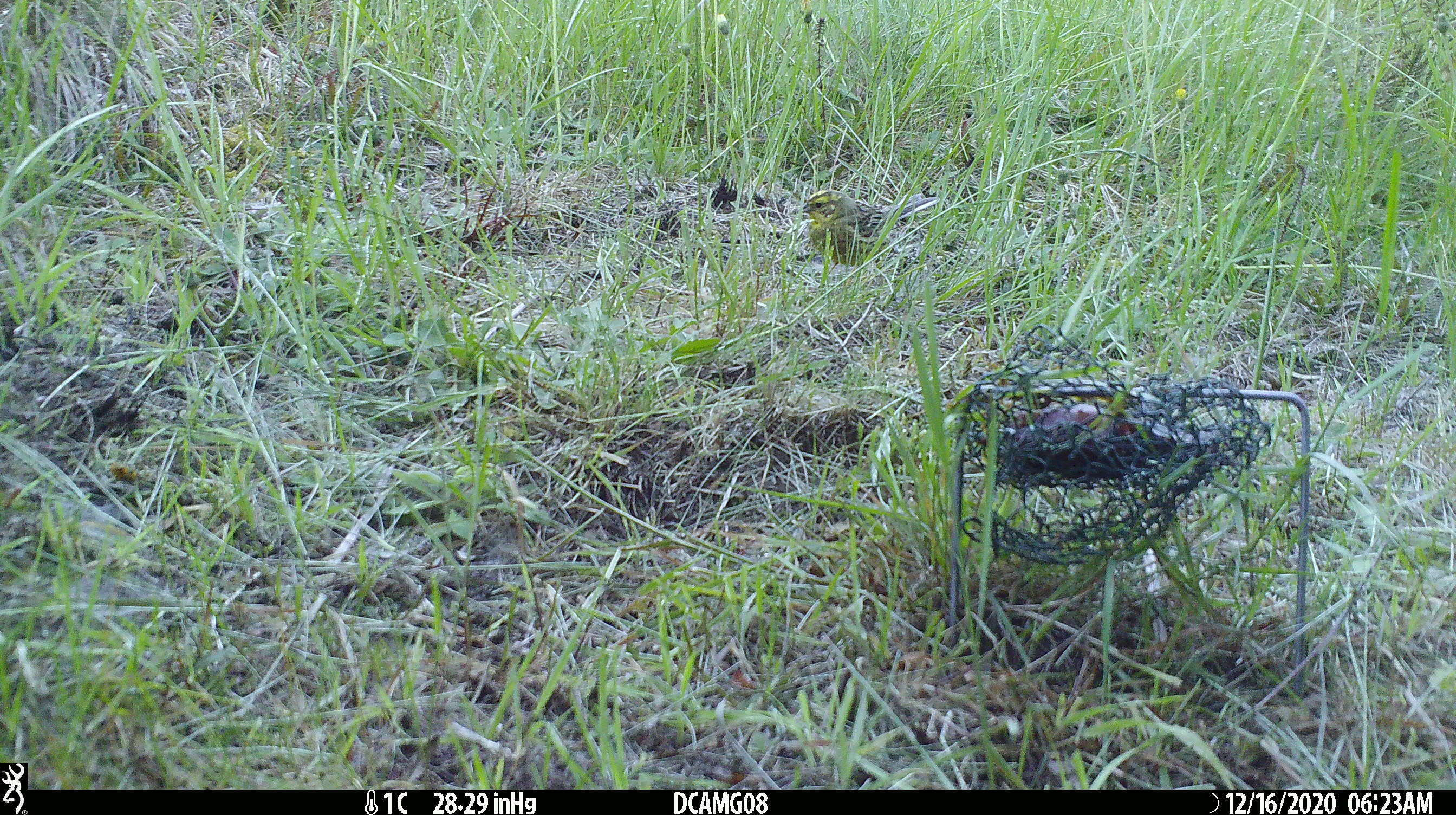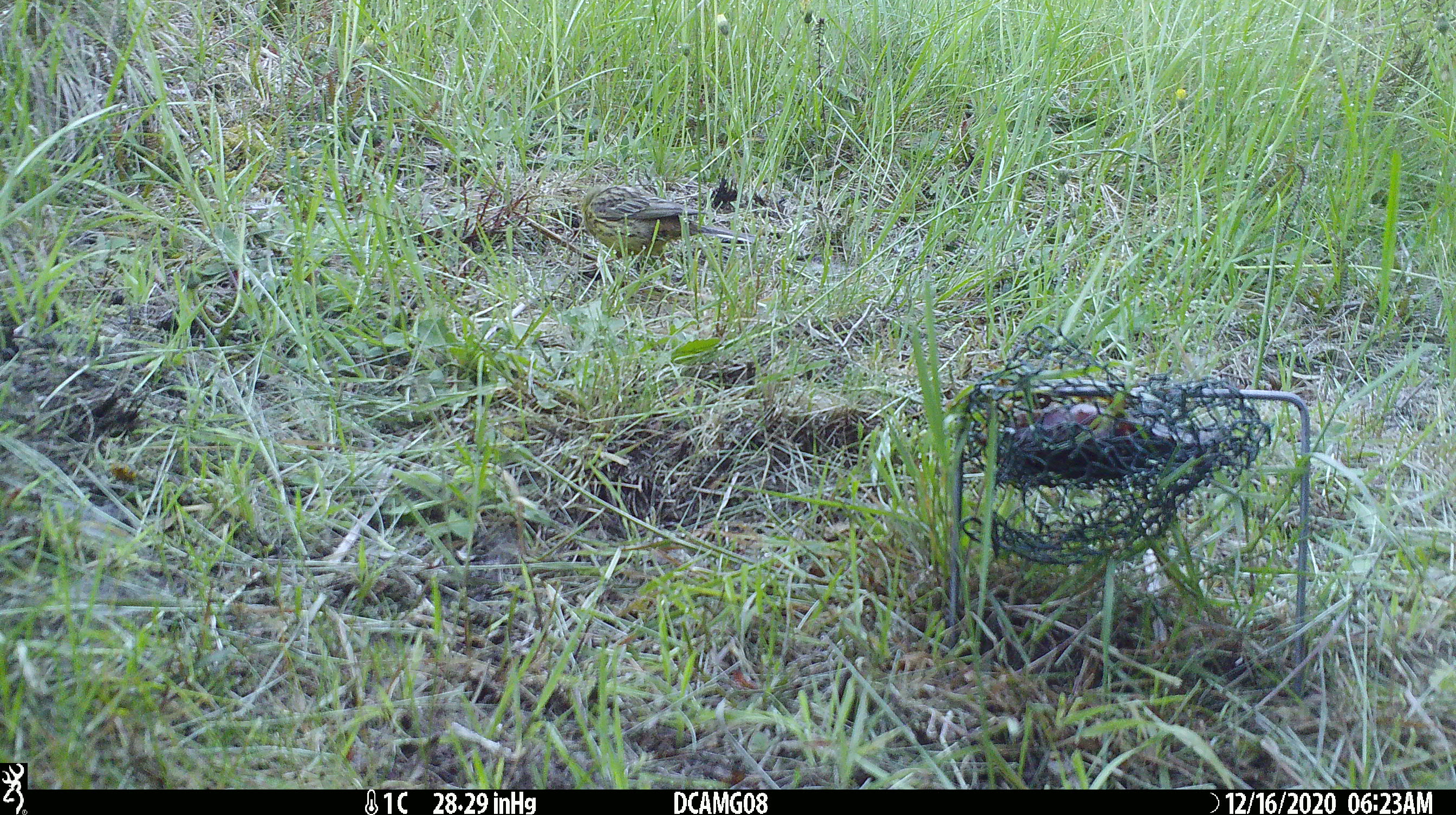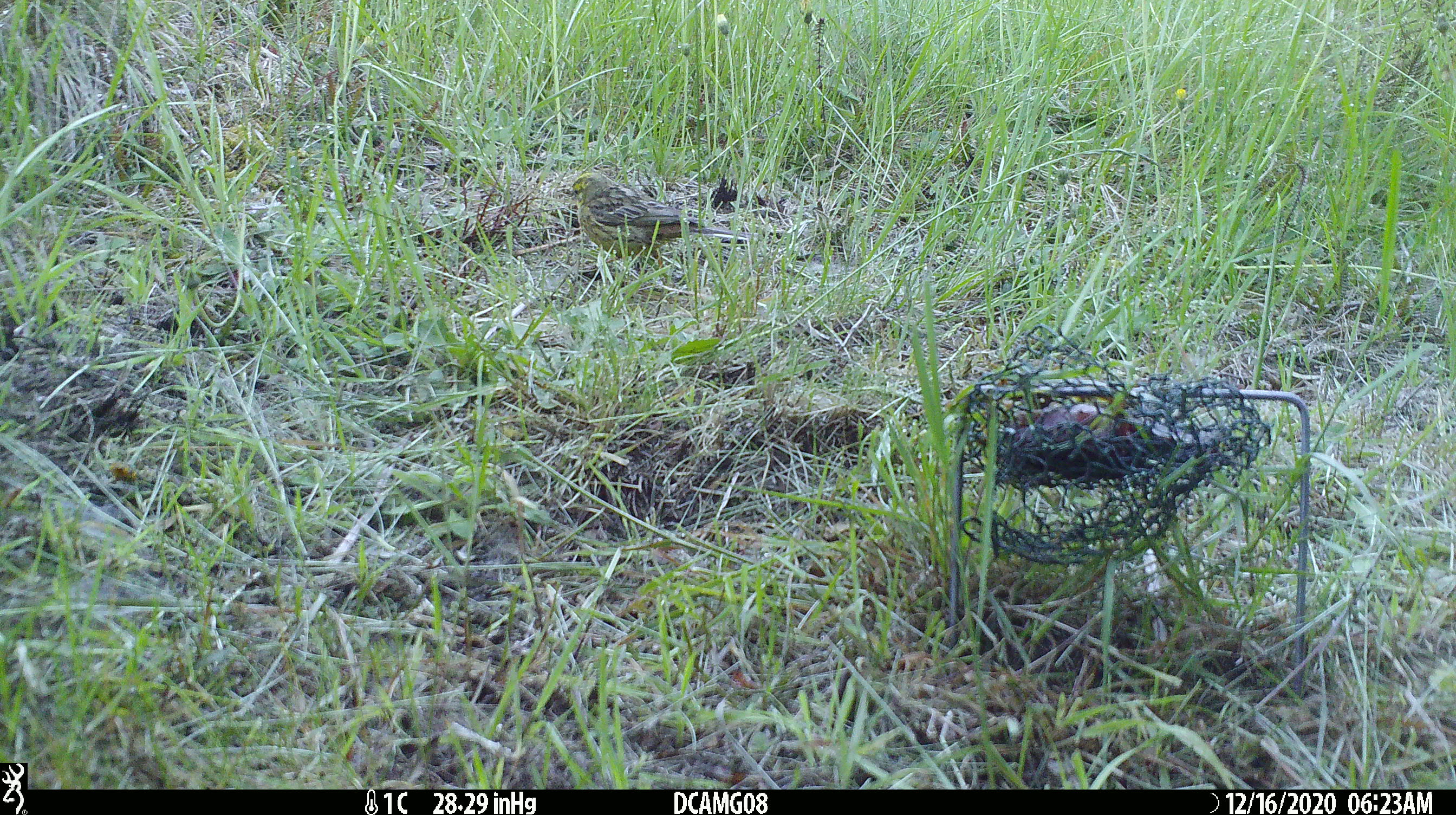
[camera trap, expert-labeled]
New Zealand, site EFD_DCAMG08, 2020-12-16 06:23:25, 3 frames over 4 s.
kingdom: Animalia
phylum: Chordata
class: Aves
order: Passeriformes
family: Emberizidae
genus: Emberiza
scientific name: Emberiza citrinella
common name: yellowhammer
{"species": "yellowhammer (Emberiza citrinella)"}